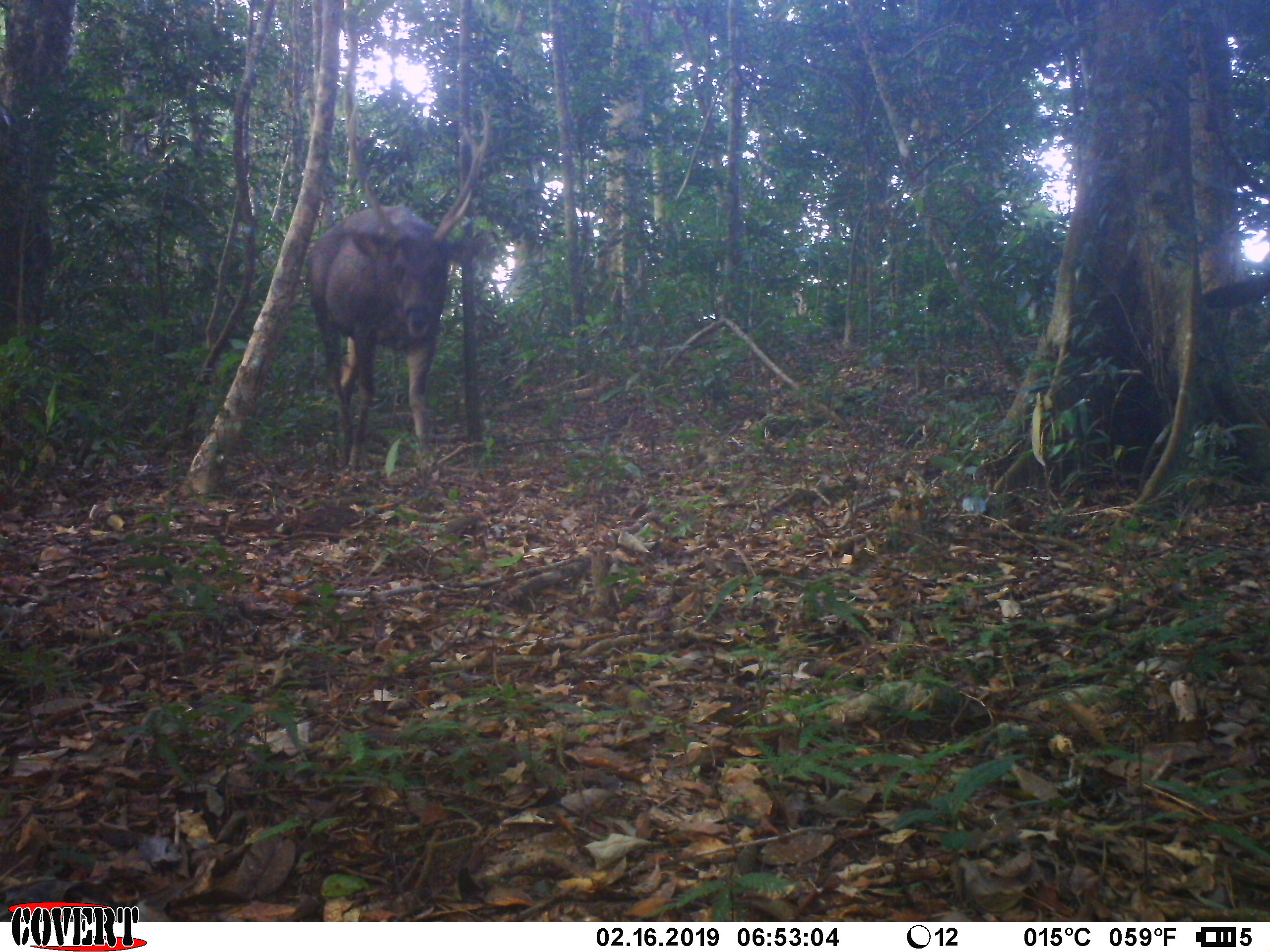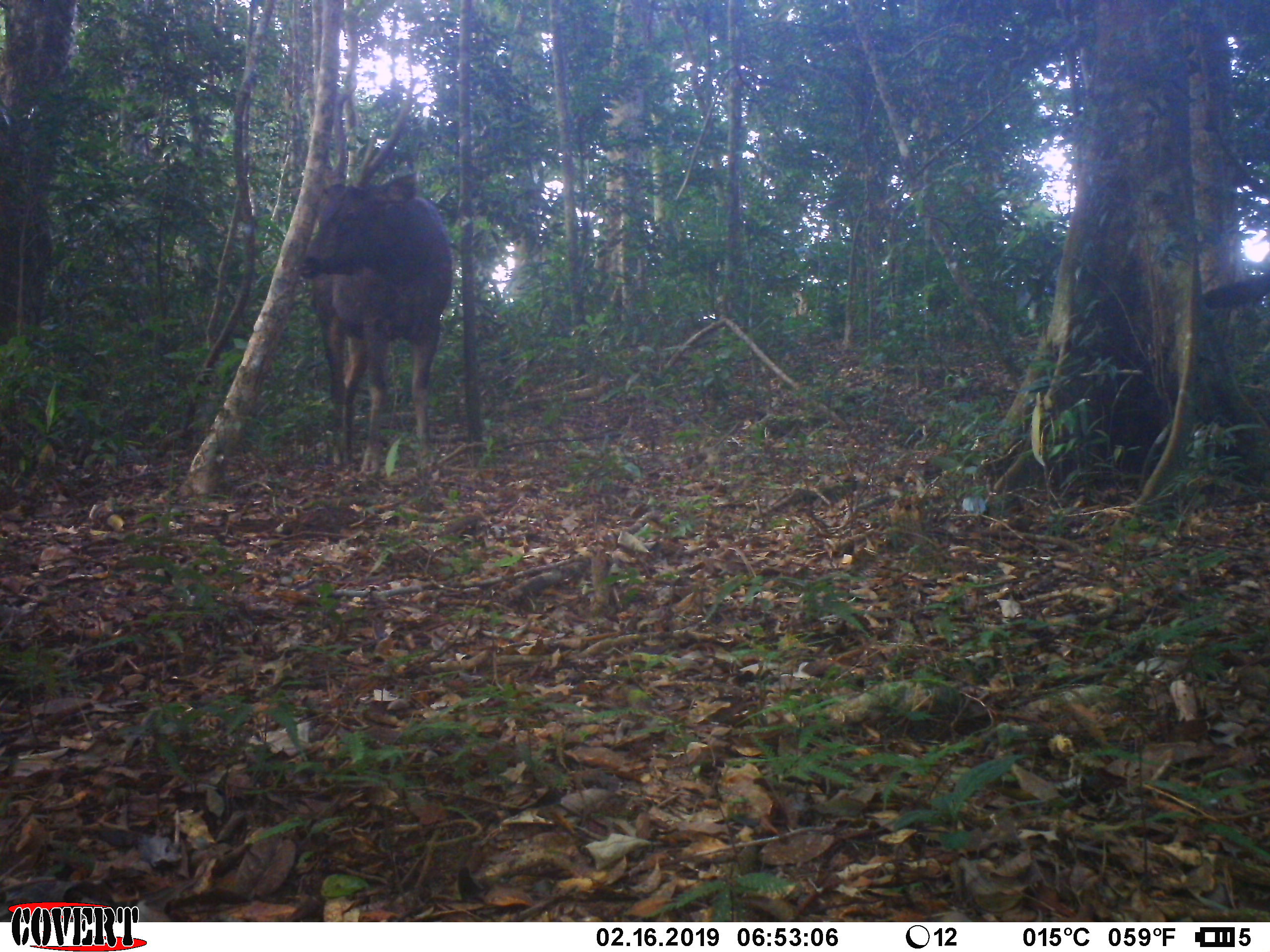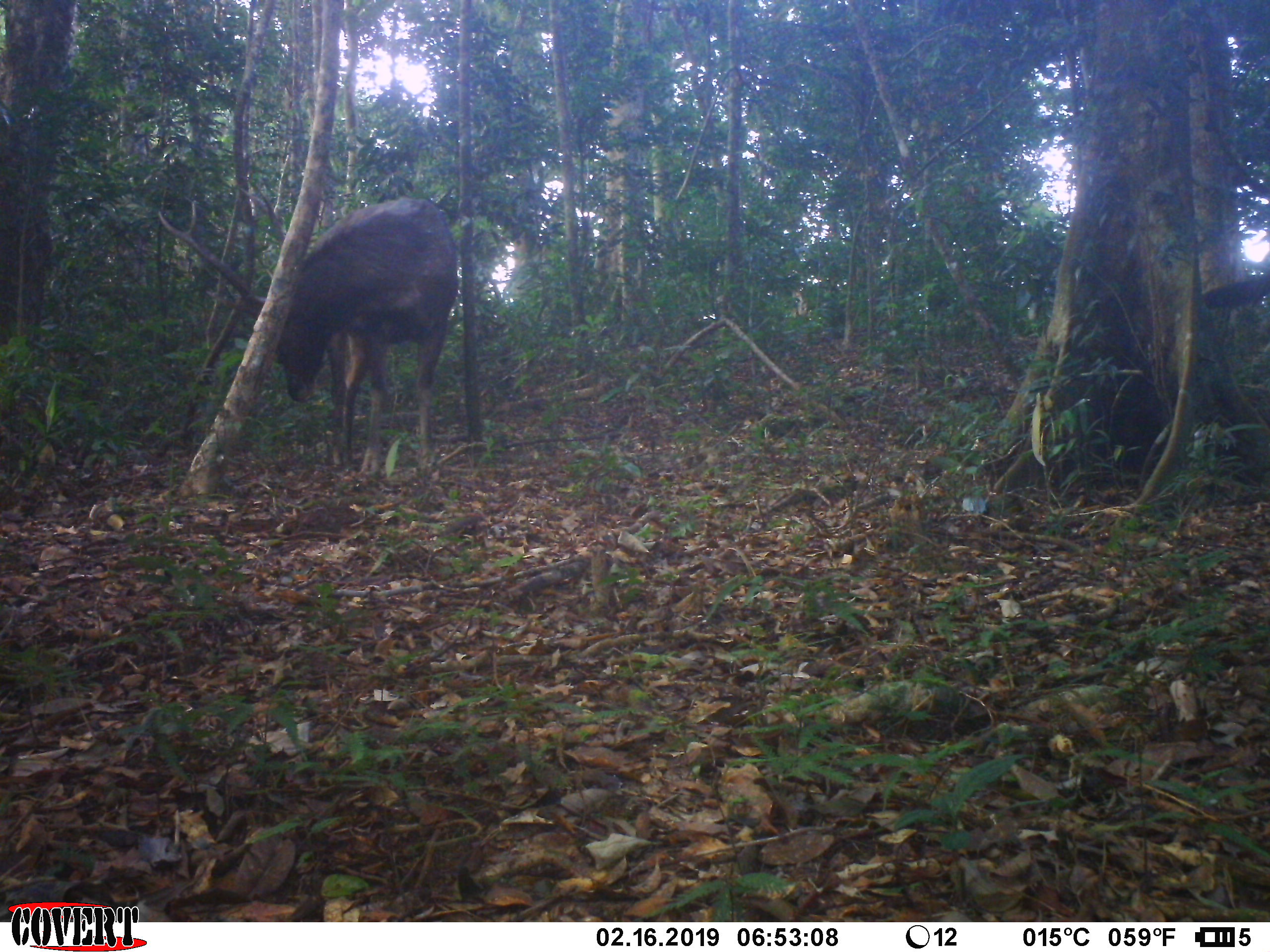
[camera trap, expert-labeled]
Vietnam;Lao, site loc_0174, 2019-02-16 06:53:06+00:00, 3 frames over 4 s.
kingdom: Animalia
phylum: Chordata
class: Mammalia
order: Artiodactyla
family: Cervidae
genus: Rusa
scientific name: Rusa unicolor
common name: sambar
Sambar (Rusa unicolor). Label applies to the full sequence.